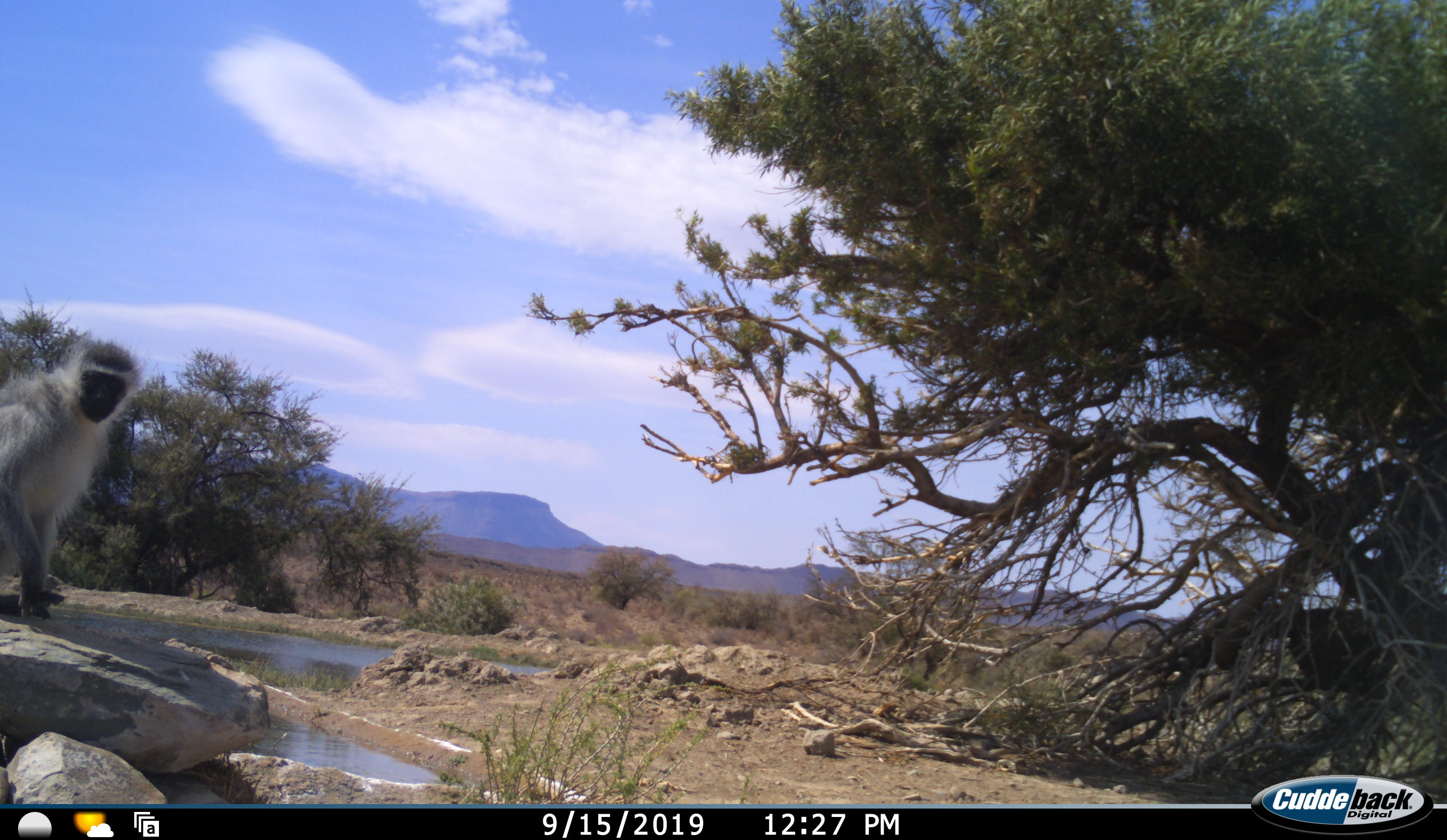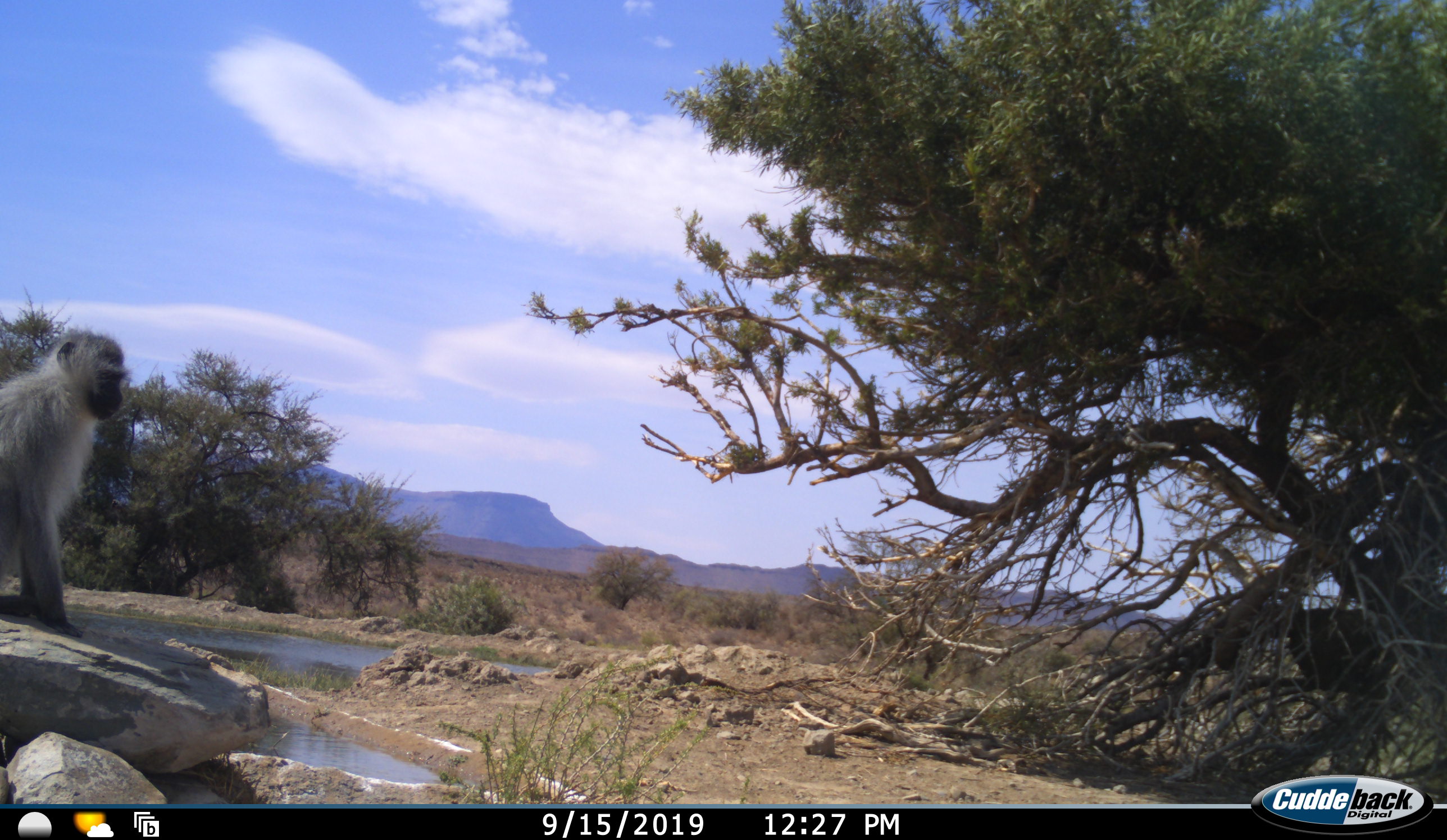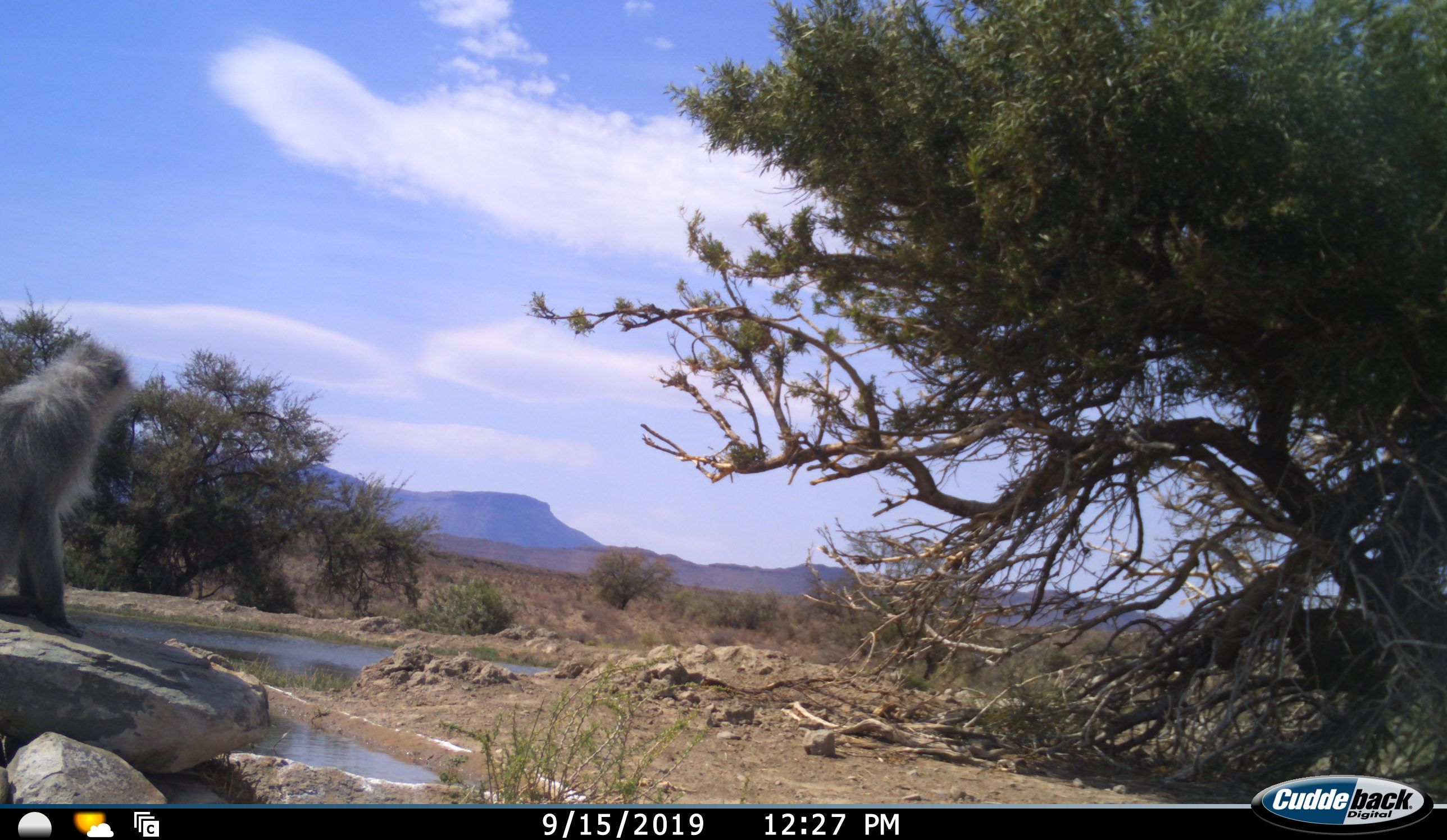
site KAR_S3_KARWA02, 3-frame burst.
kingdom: Animalia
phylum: Chordata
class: Mammalia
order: Primates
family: Cercopithecidae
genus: Chlorocebus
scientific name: Chlorocebus pygerythrus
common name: vervet monkey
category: monkeyvervet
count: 1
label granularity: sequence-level